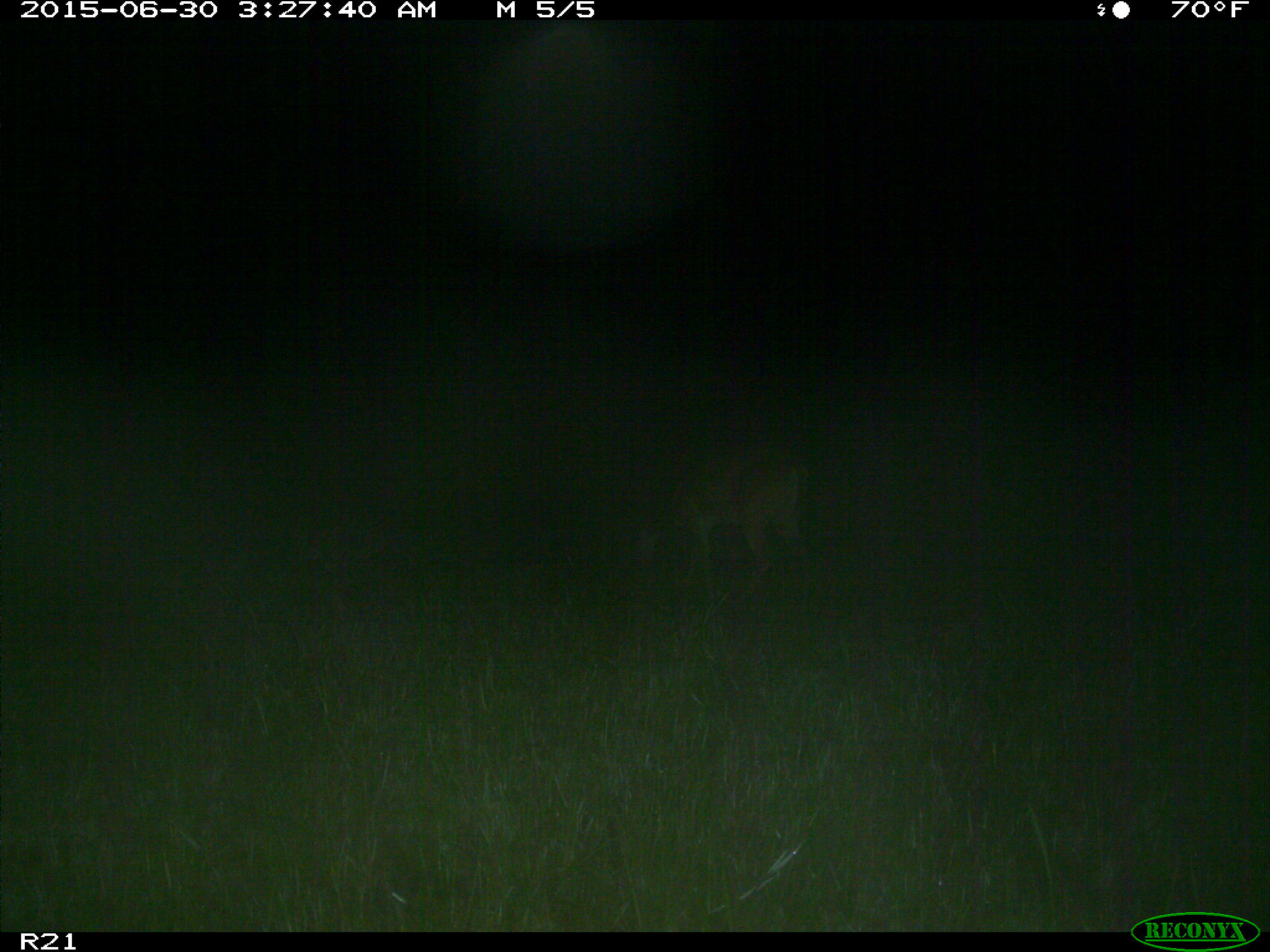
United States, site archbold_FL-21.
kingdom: Animalia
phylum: Chordata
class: Mammalia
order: Artiodactyla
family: Cervidae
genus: Odocoileus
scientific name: Odocoileus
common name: deer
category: unidentified deer